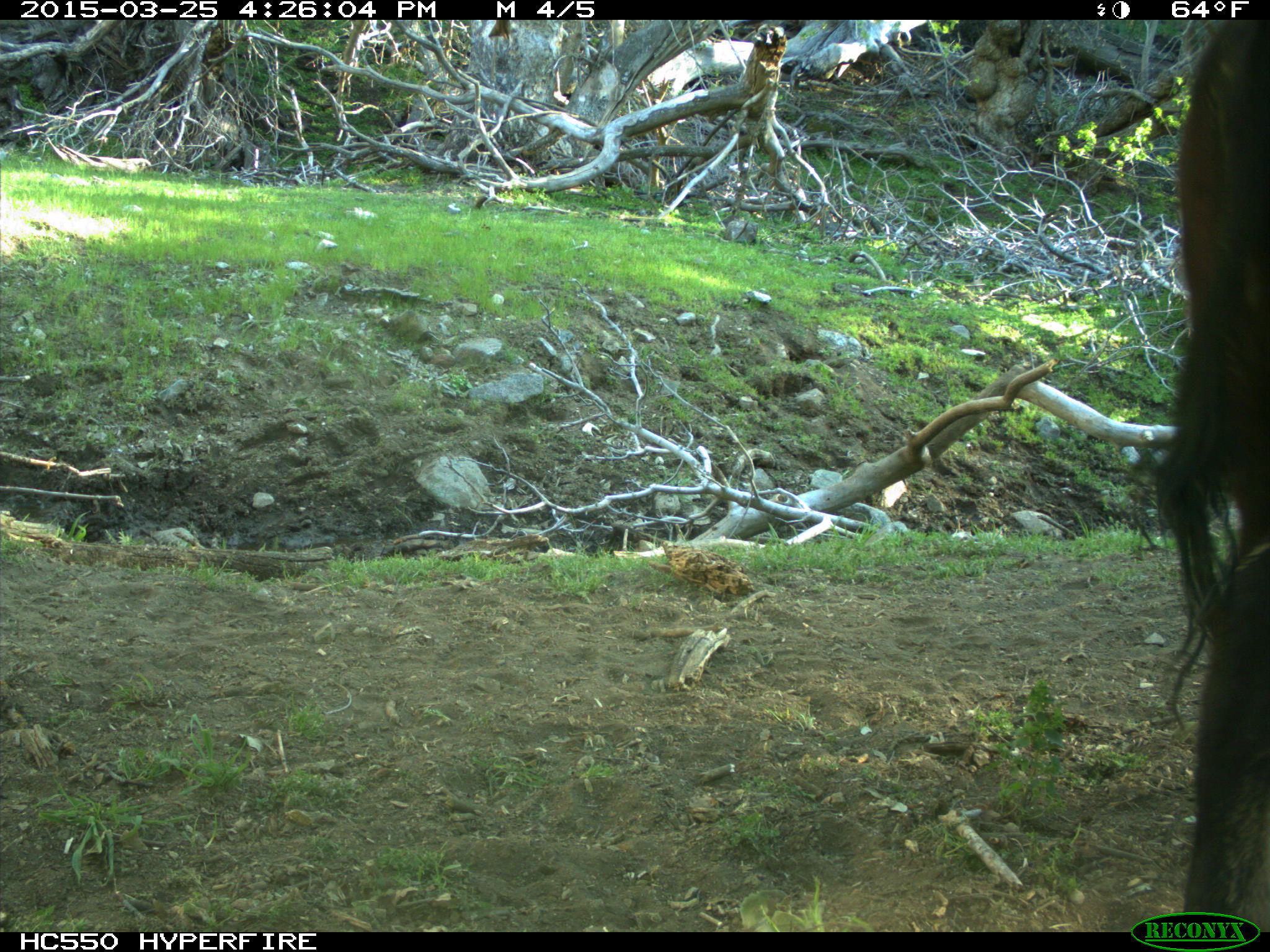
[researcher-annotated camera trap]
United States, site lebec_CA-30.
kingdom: Animalia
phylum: Chordata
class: Mammalia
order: Artiodactyla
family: Bovidae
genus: Bos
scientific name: Bos taurus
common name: domestic cow